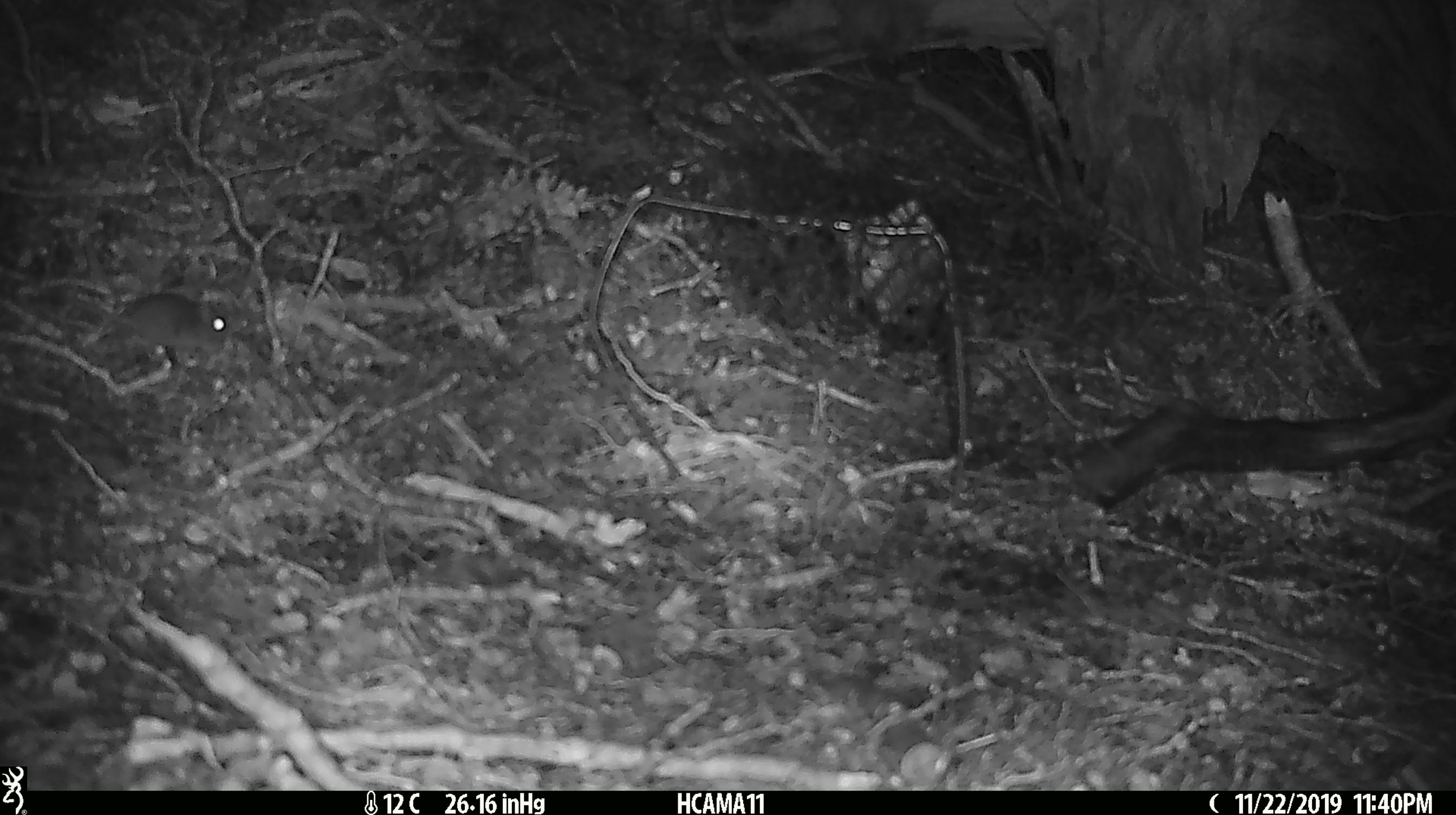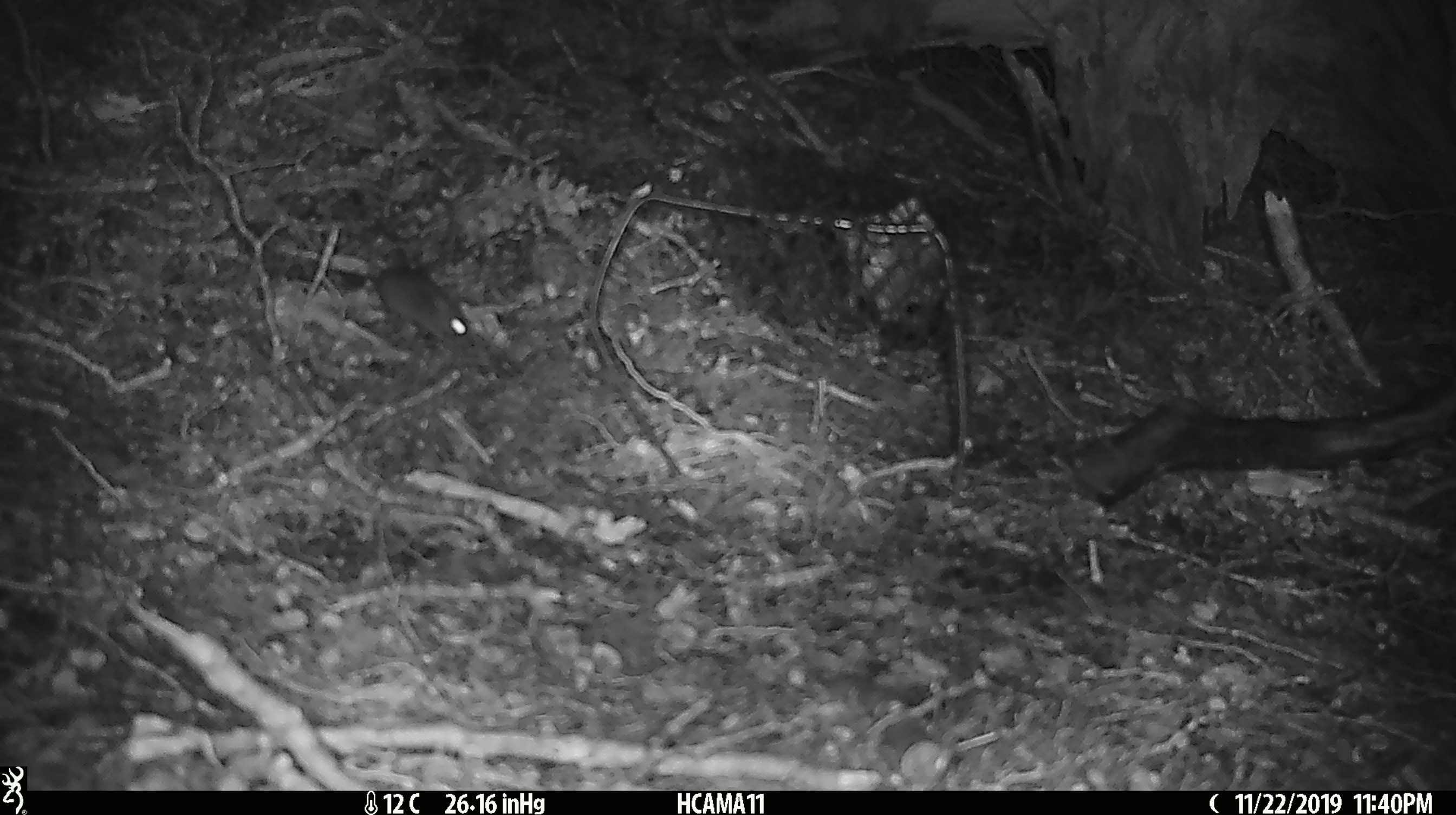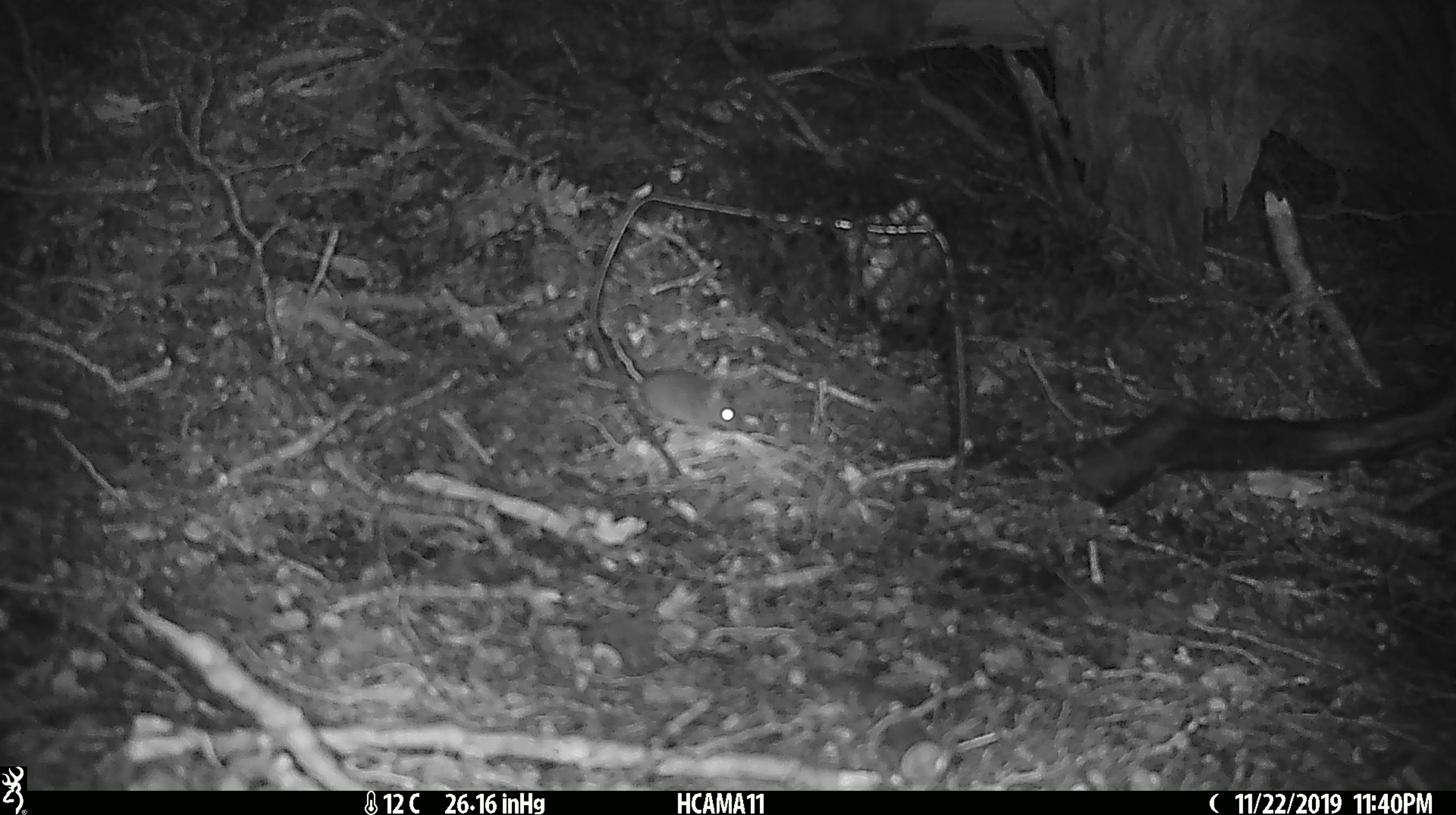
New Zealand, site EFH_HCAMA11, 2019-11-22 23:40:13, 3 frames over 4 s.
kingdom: Animalia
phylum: Chordata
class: Mammalia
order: Rodentia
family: Muridae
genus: Mus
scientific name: Mus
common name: mouse